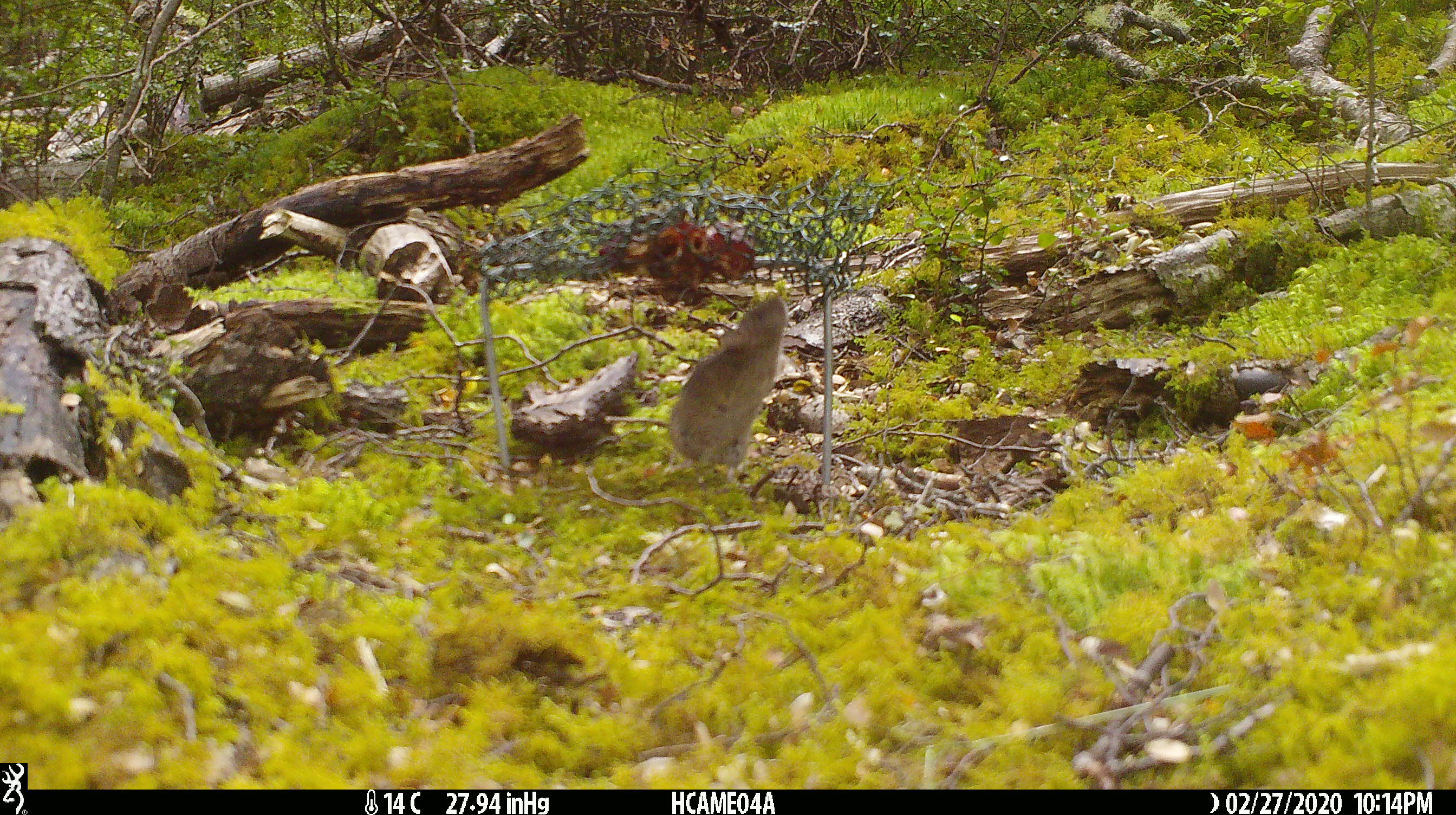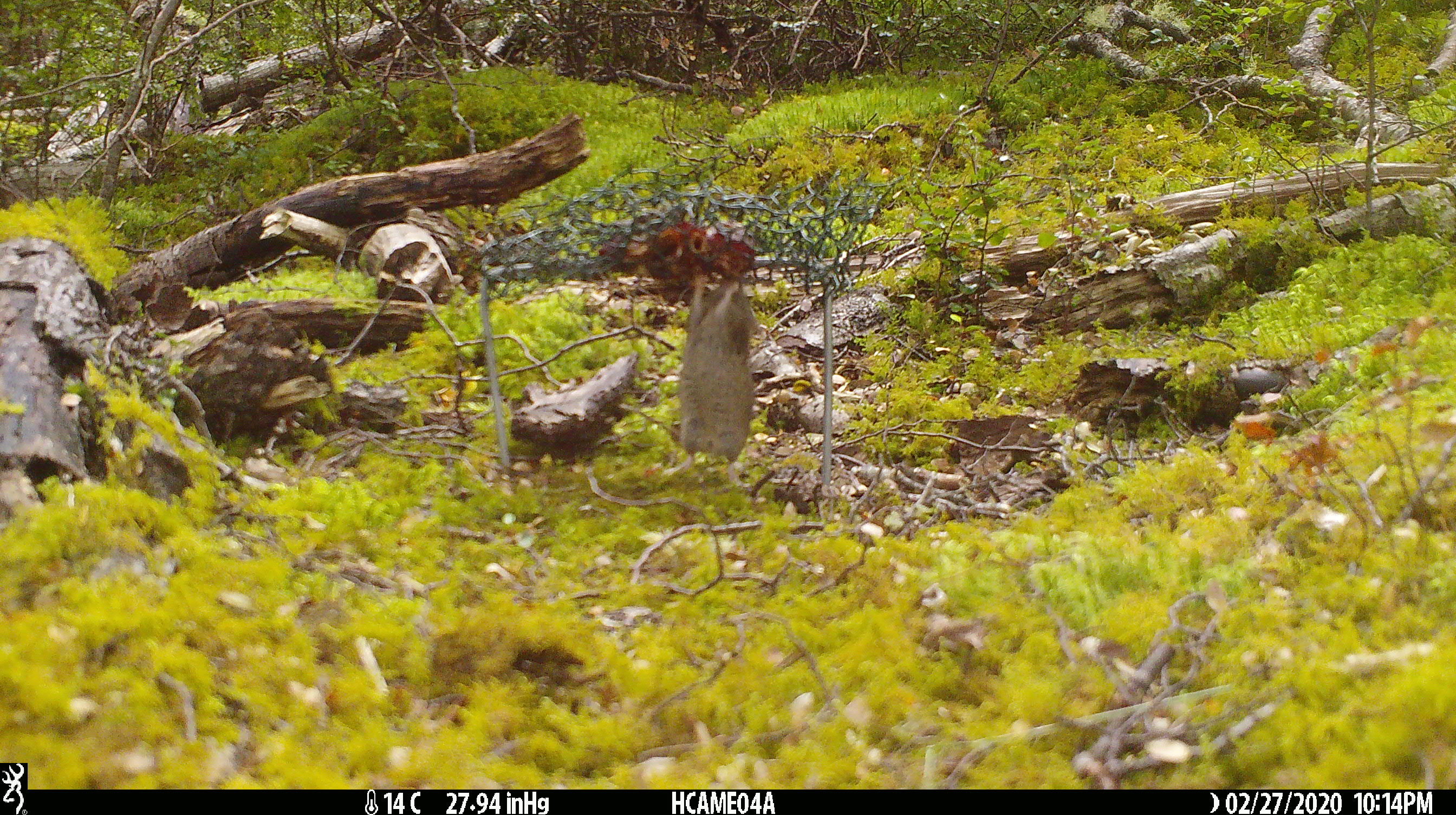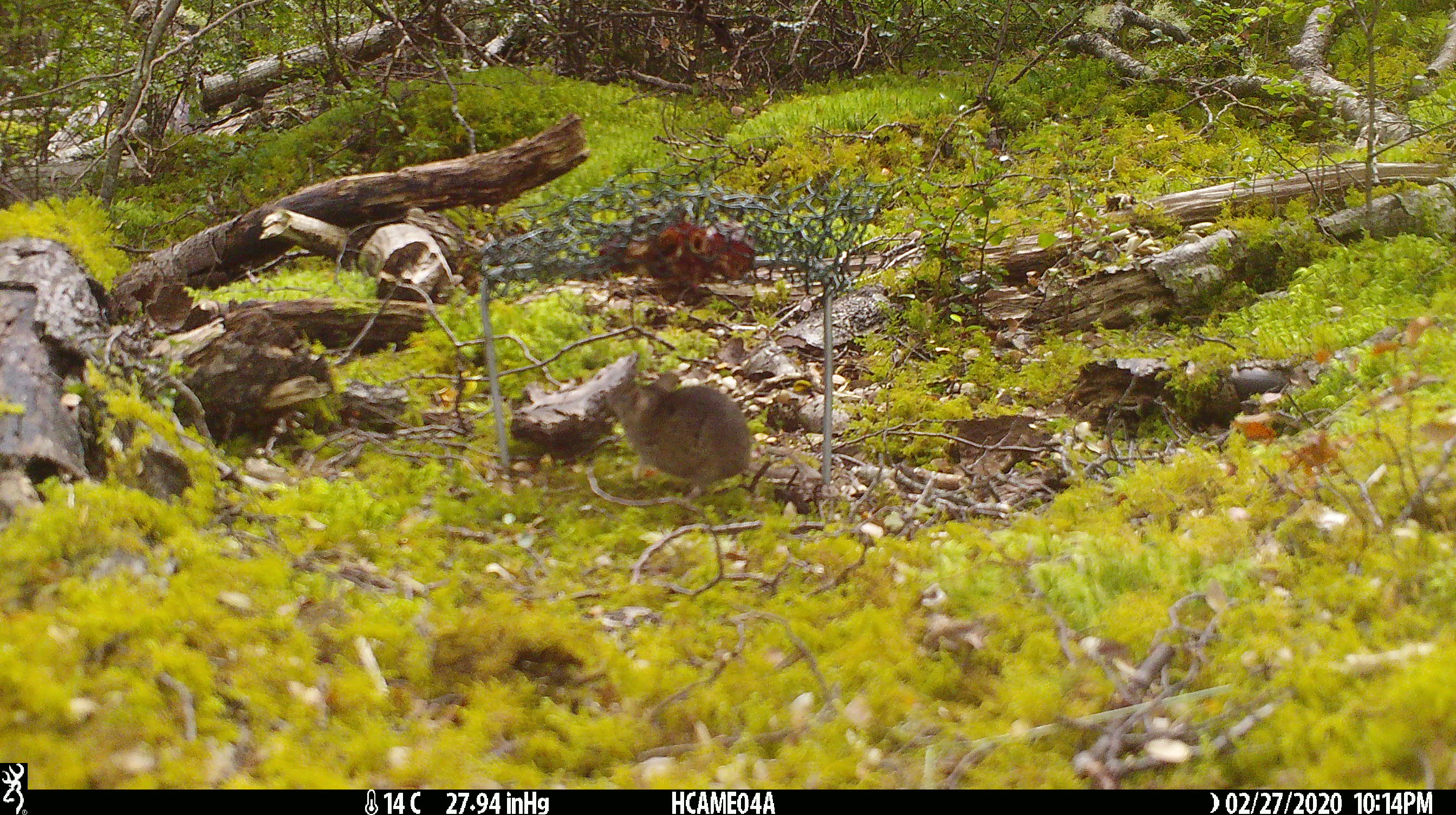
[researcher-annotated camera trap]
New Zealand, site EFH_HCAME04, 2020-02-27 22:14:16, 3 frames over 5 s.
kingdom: Animalia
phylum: Chordata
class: Mammalia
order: Rodentia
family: Muridae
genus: Mus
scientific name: Mus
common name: mouse